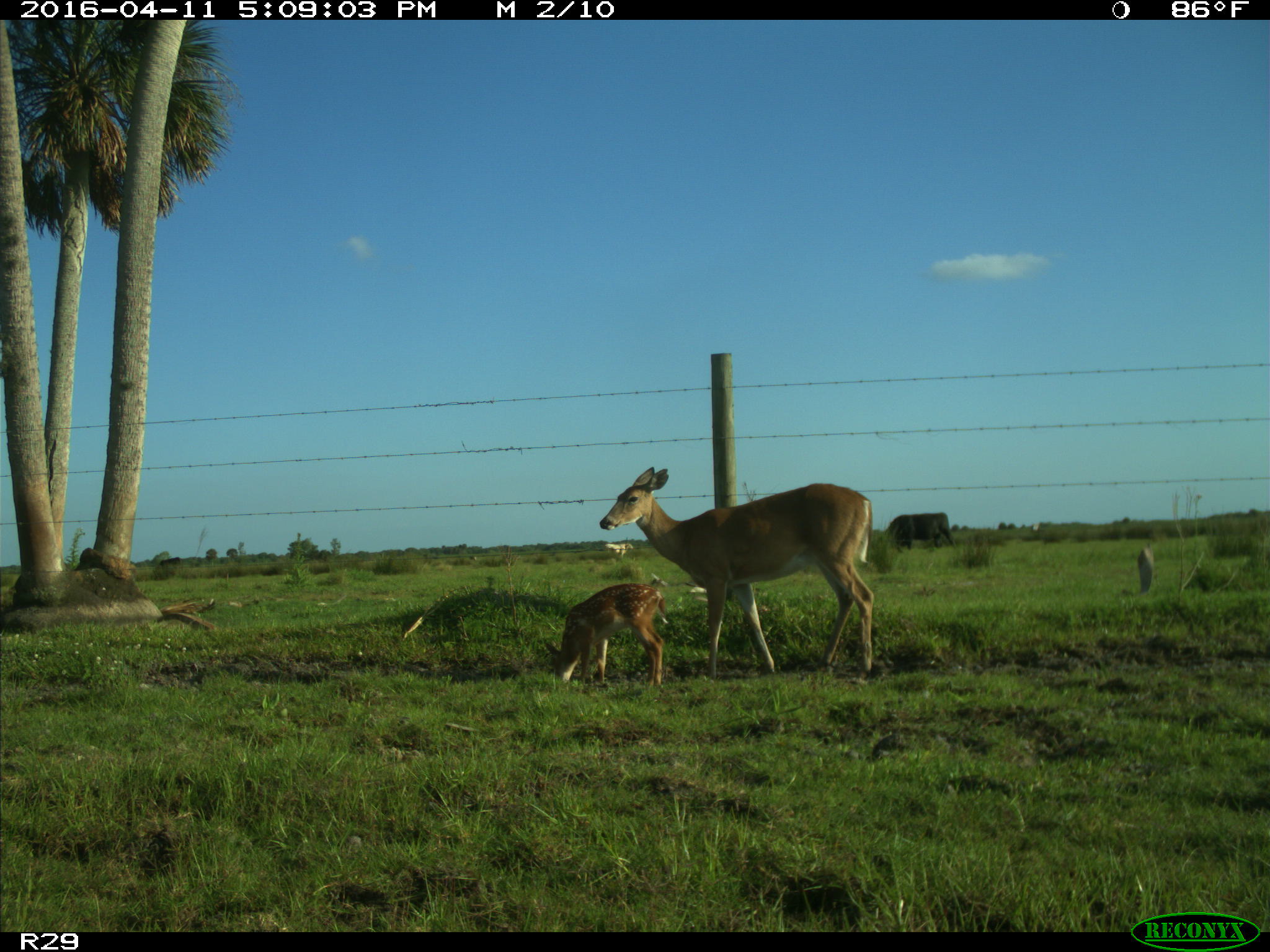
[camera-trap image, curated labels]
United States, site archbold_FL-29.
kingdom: Animalia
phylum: Chordata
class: Mammalia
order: Artiodactyla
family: Cervidae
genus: Odocoileus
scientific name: Odocoileus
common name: deer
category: unidentified deer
Unidentified deer (deer) (Odocoileus).